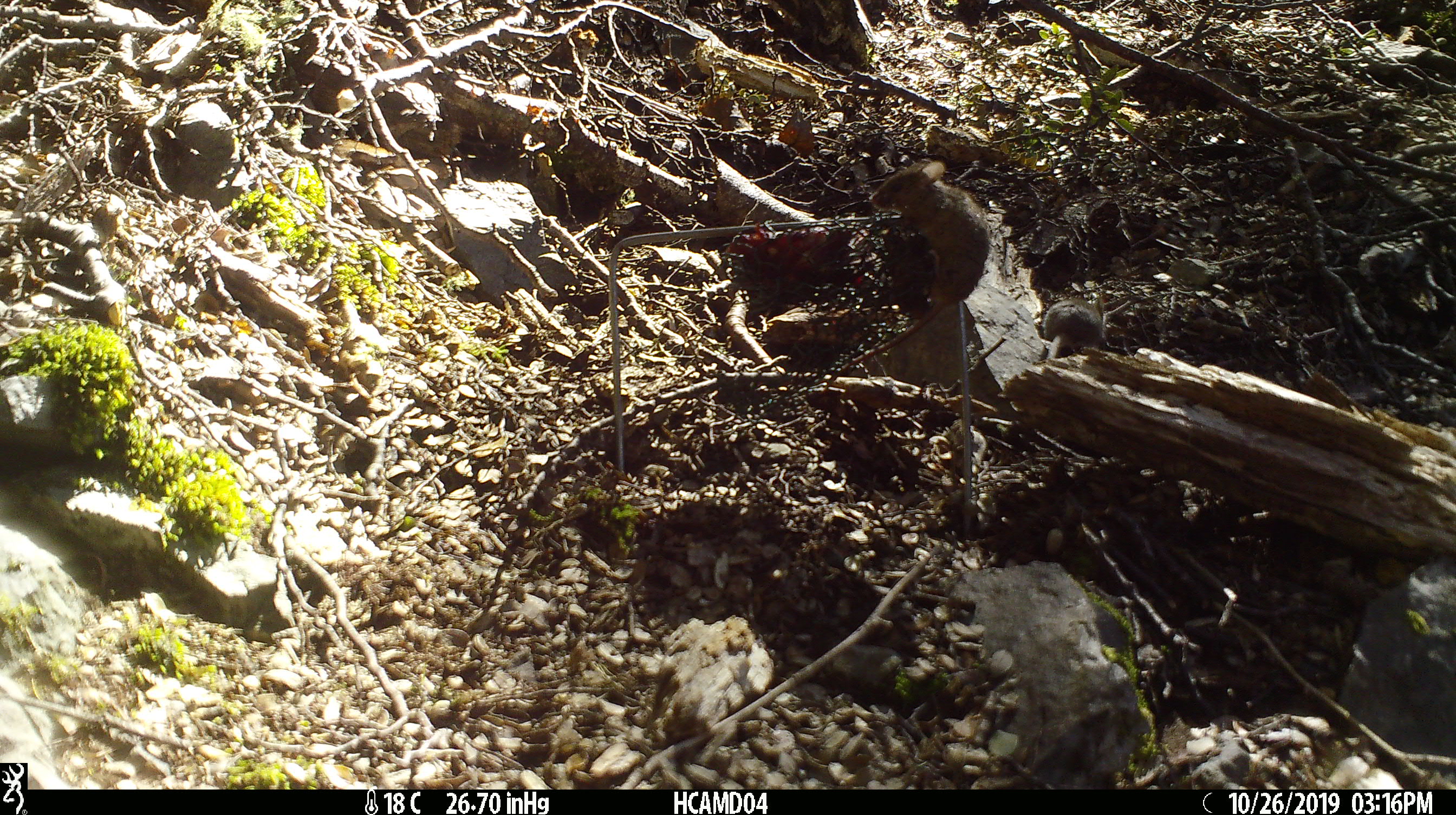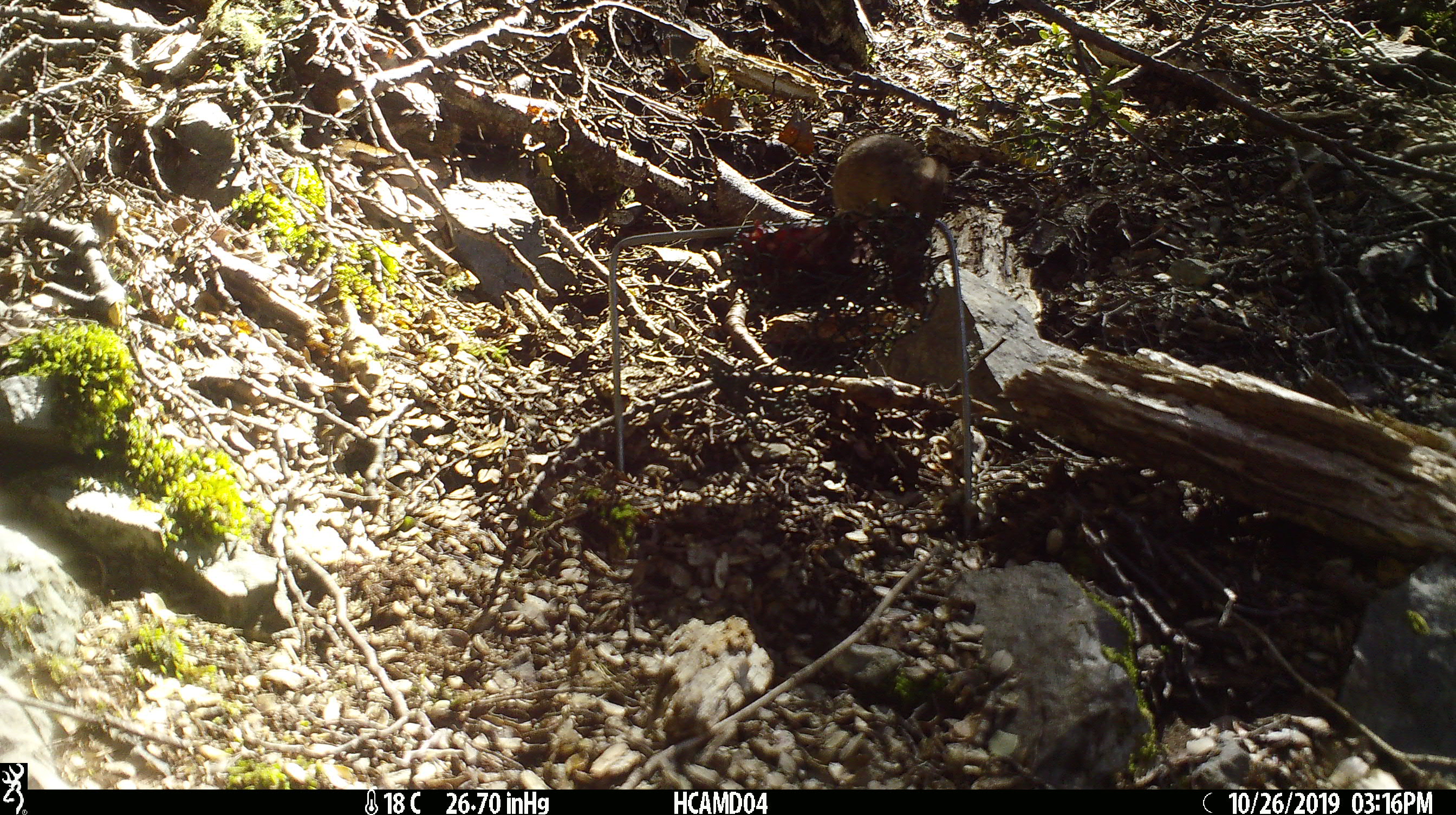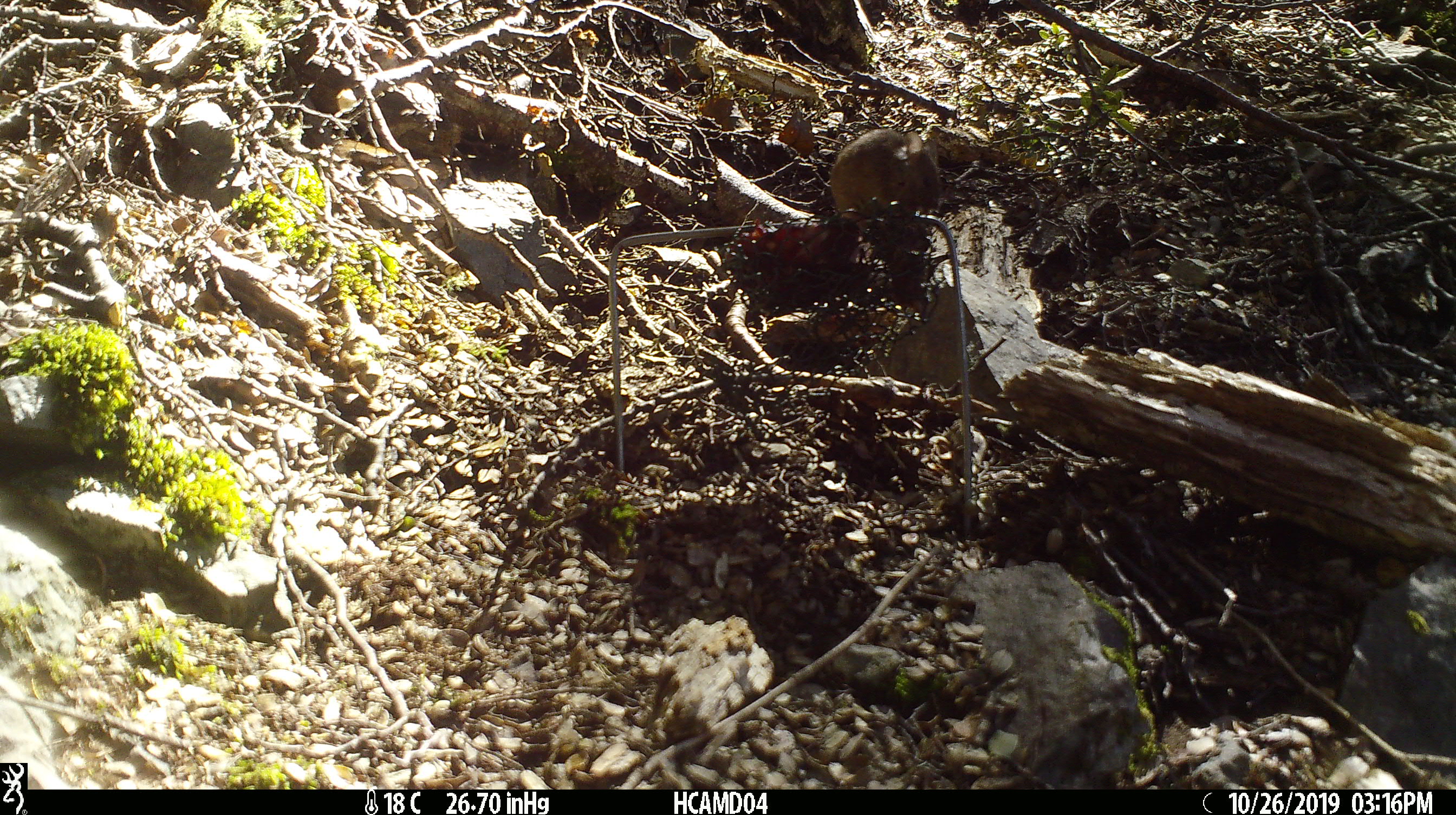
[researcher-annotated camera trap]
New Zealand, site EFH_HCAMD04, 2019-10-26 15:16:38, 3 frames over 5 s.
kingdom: Animalia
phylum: Chordata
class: Mammalia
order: Rodentia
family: Muridae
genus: Mus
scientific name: Mus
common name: mouse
Mouse (Mus).